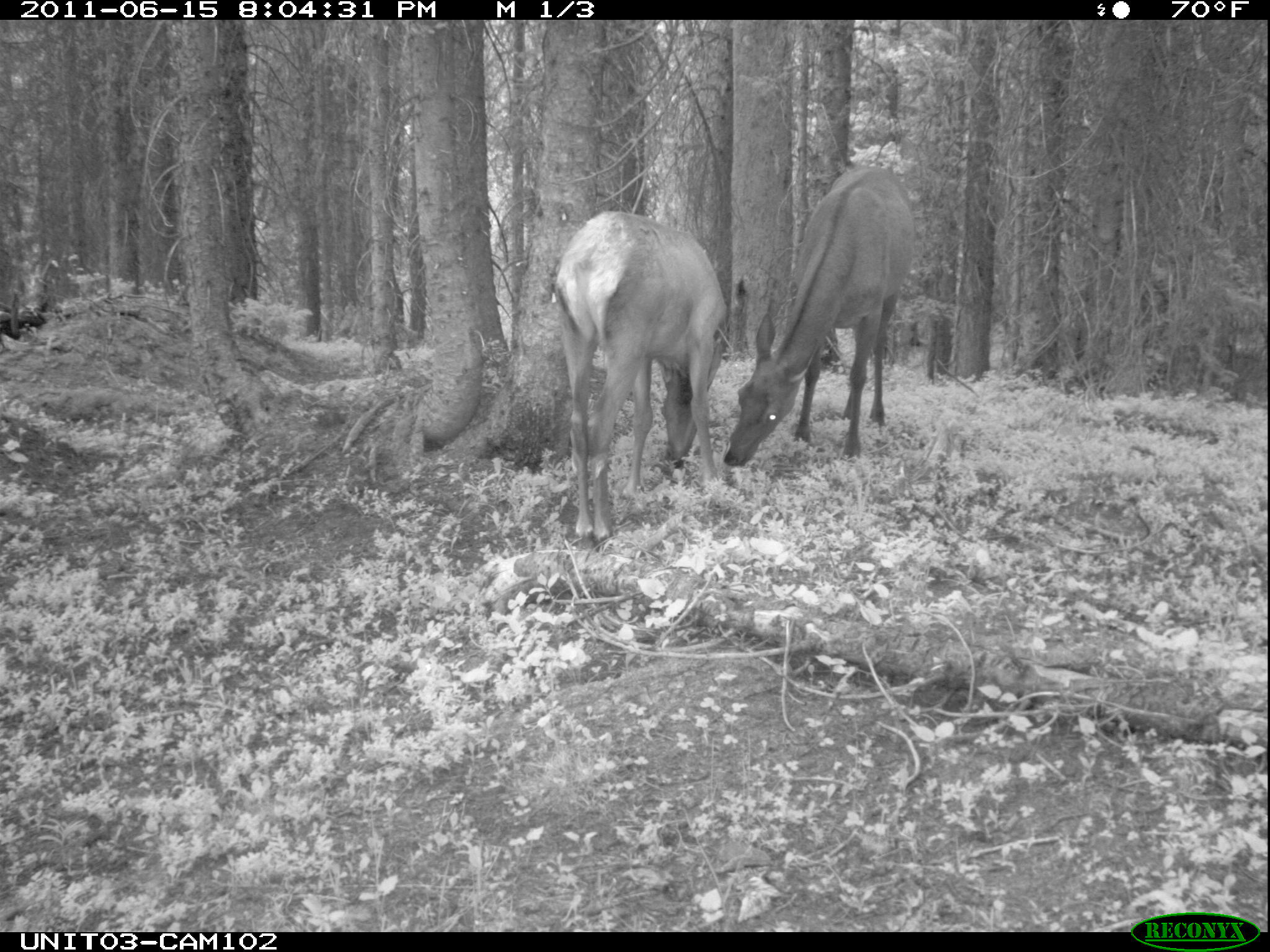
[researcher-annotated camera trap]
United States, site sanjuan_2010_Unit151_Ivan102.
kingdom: Animalia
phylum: Chordata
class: Mammalia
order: Artiodactyla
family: Cervidae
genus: Cervus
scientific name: Cervus elaphus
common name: red deer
Cervus elaphus (red deer).